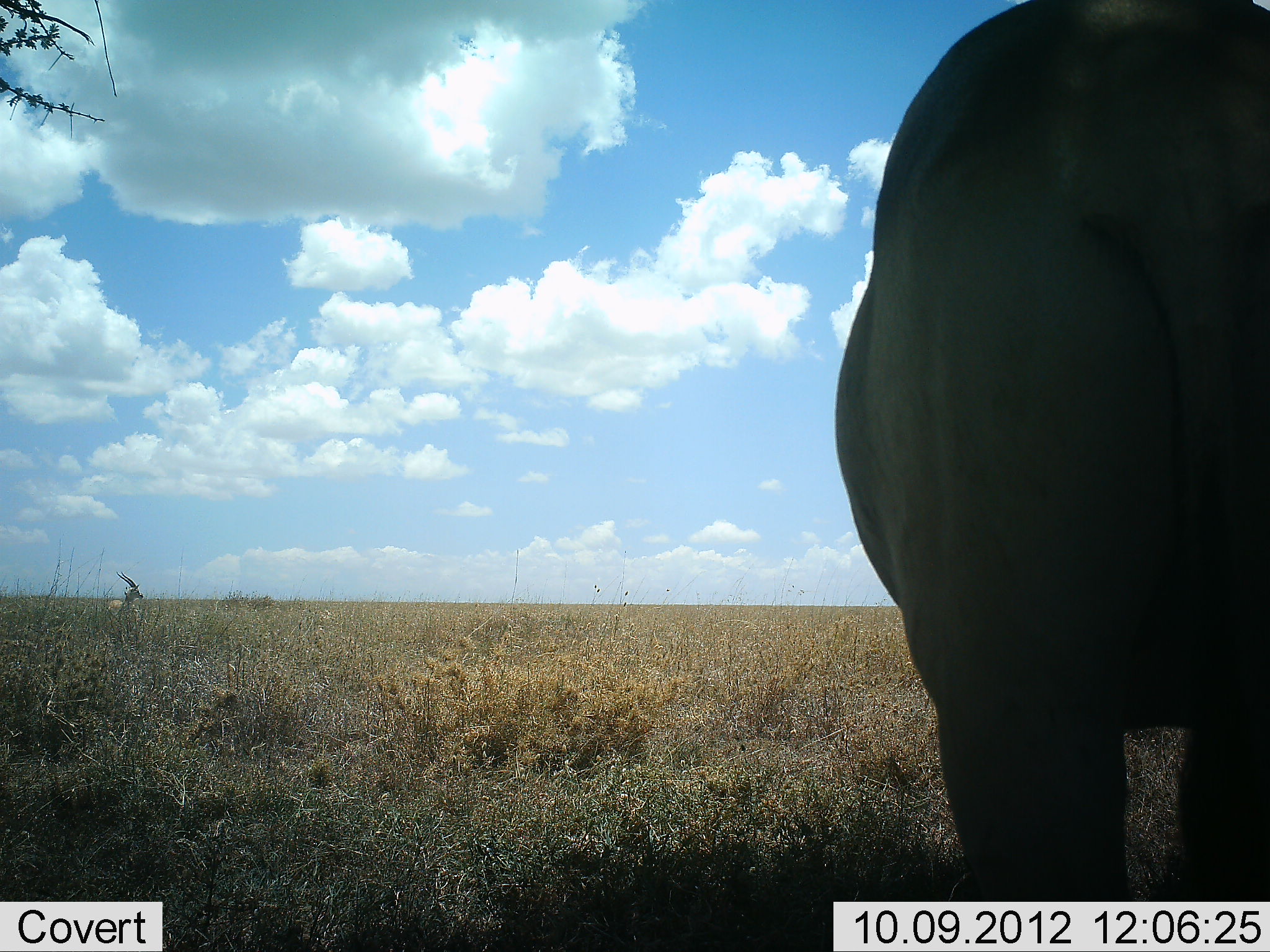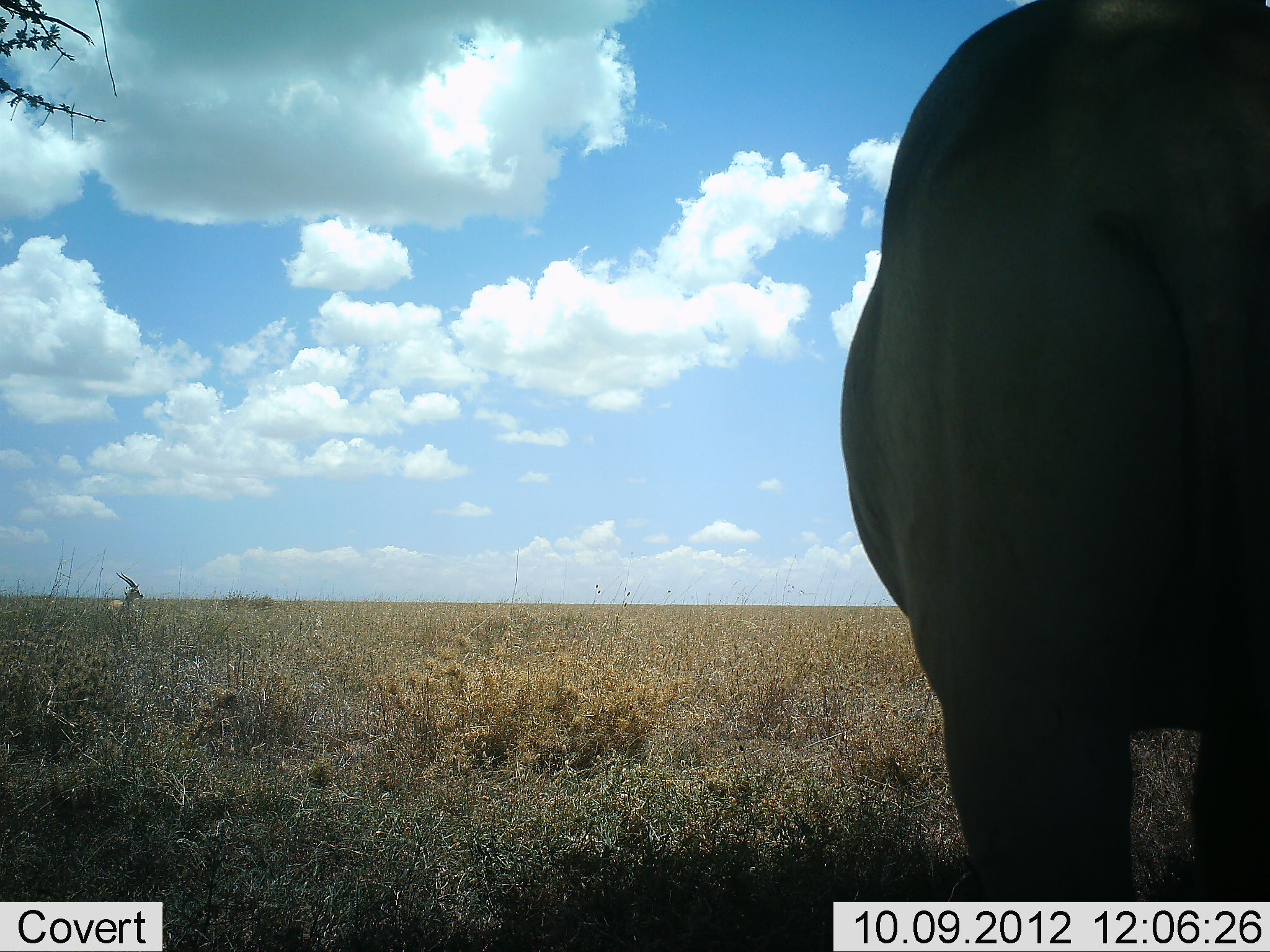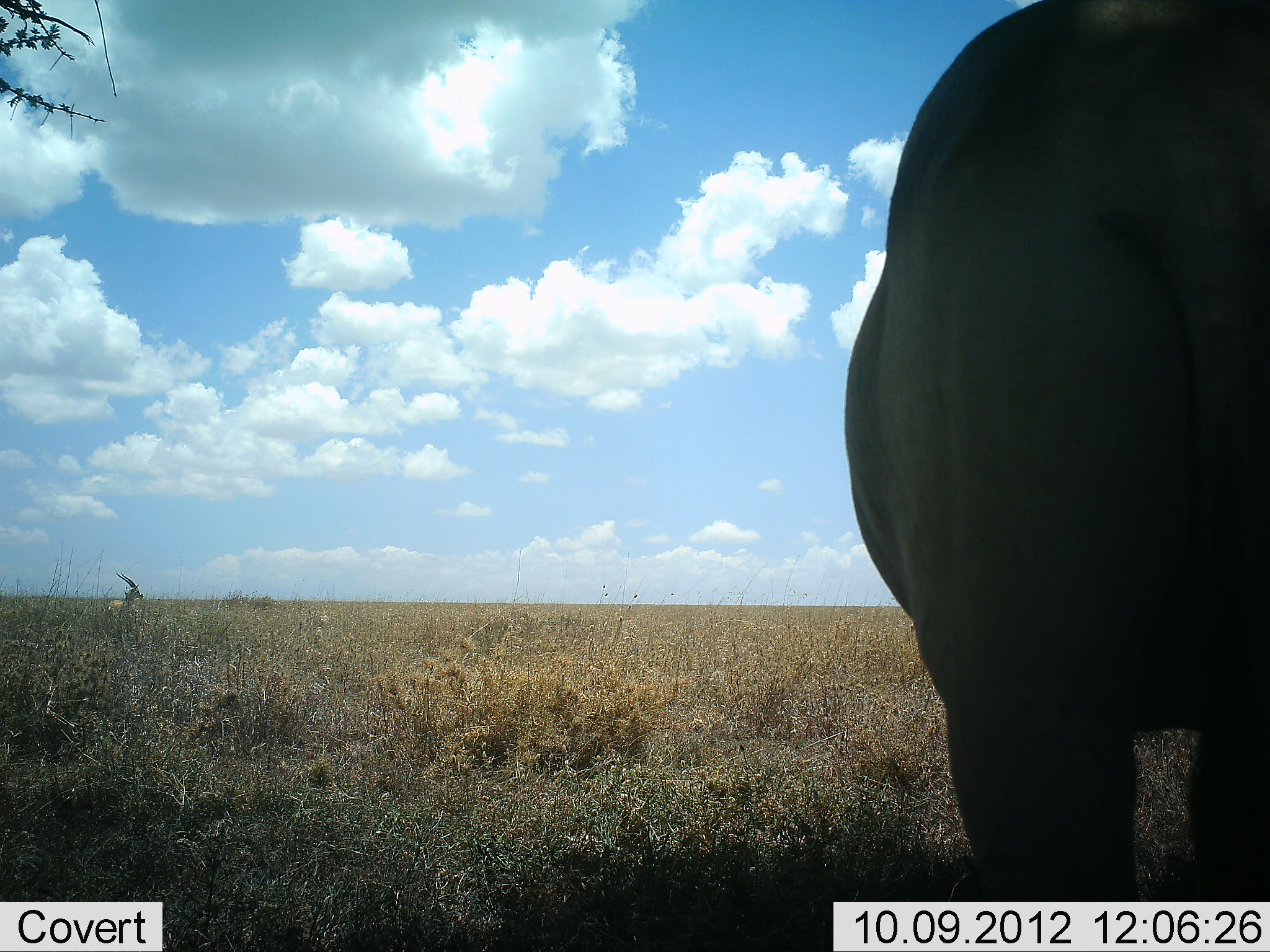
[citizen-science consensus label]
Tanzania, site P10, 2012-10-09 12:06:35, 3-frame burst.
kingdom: Animalia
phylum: Chordata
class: Mammalia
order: Proboscidea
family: Elephantidae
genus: Loxodonta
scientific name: Loxodonta africana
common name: african bush elephant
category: elephant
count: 1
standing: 100%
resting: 0%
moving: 0%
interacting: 0%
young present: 0%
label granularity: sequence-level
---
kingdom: Animalia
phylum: Chordata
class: Mammalia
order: Artiodactyla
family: Bovidae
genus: Eudorcas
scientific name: Eudorcas thomsonii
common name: thomson's gazelle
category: gazellethomsons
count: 1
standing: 33%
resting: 67%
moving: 0%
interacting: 0%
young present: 0%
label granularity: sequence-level